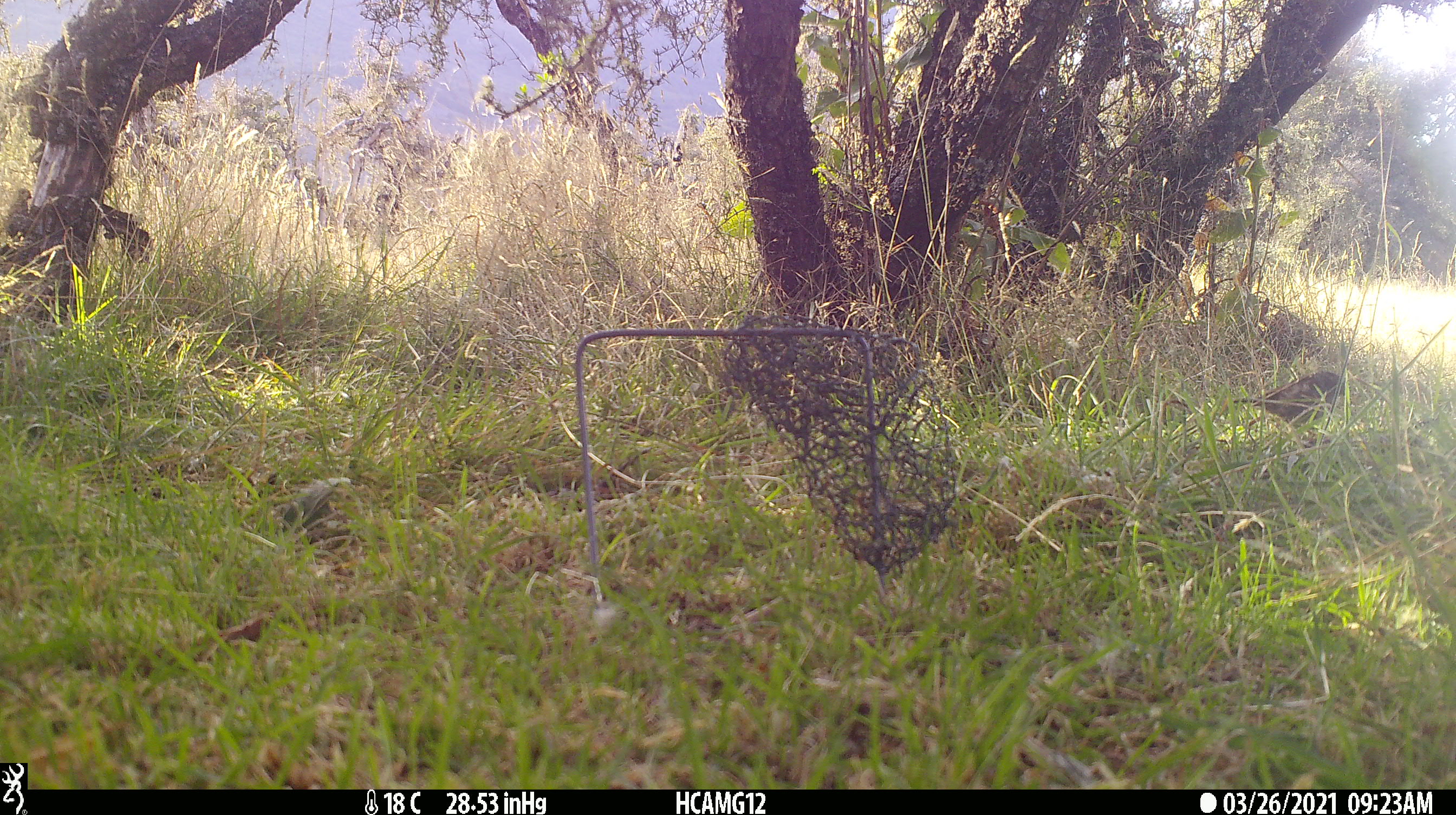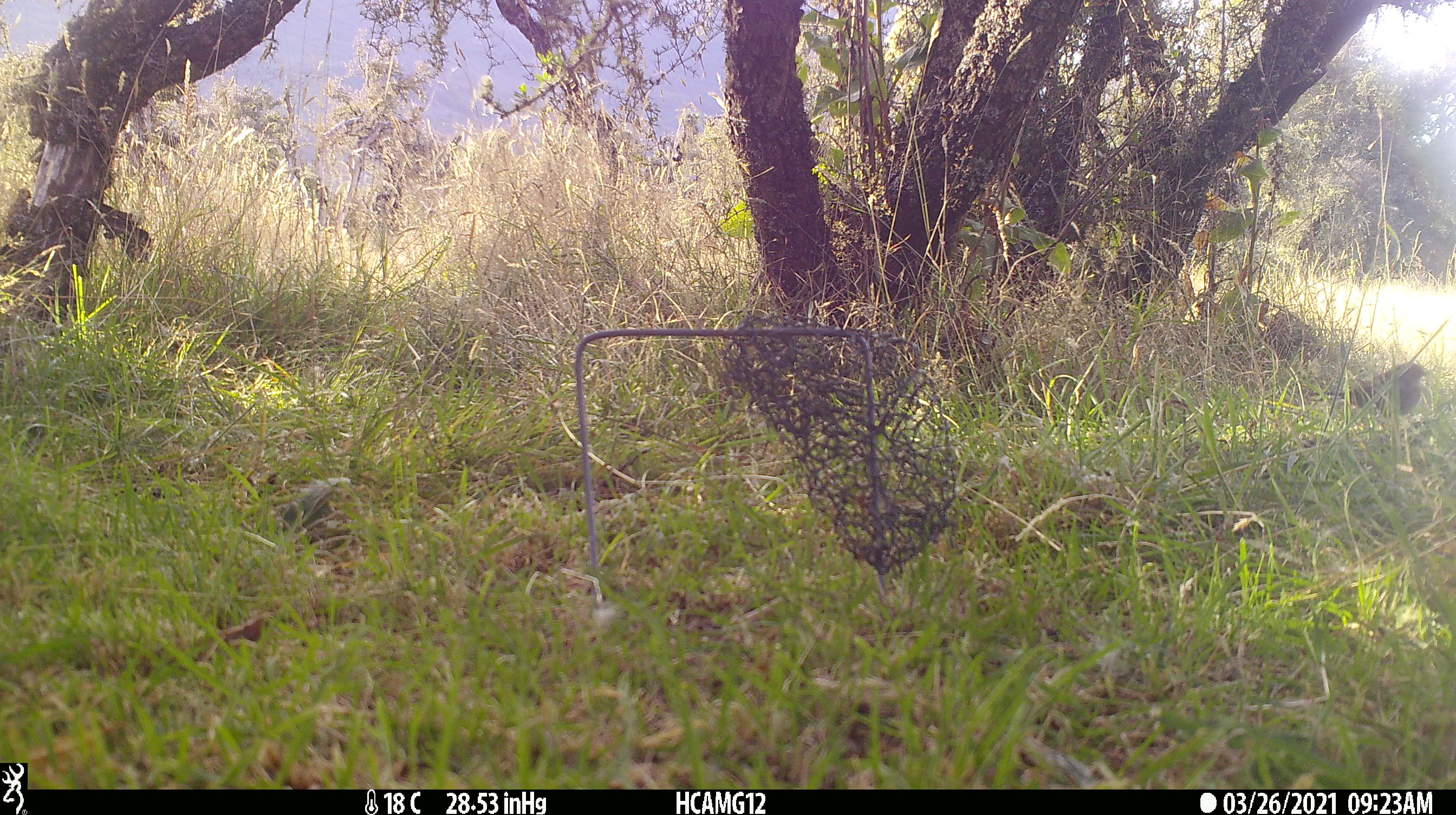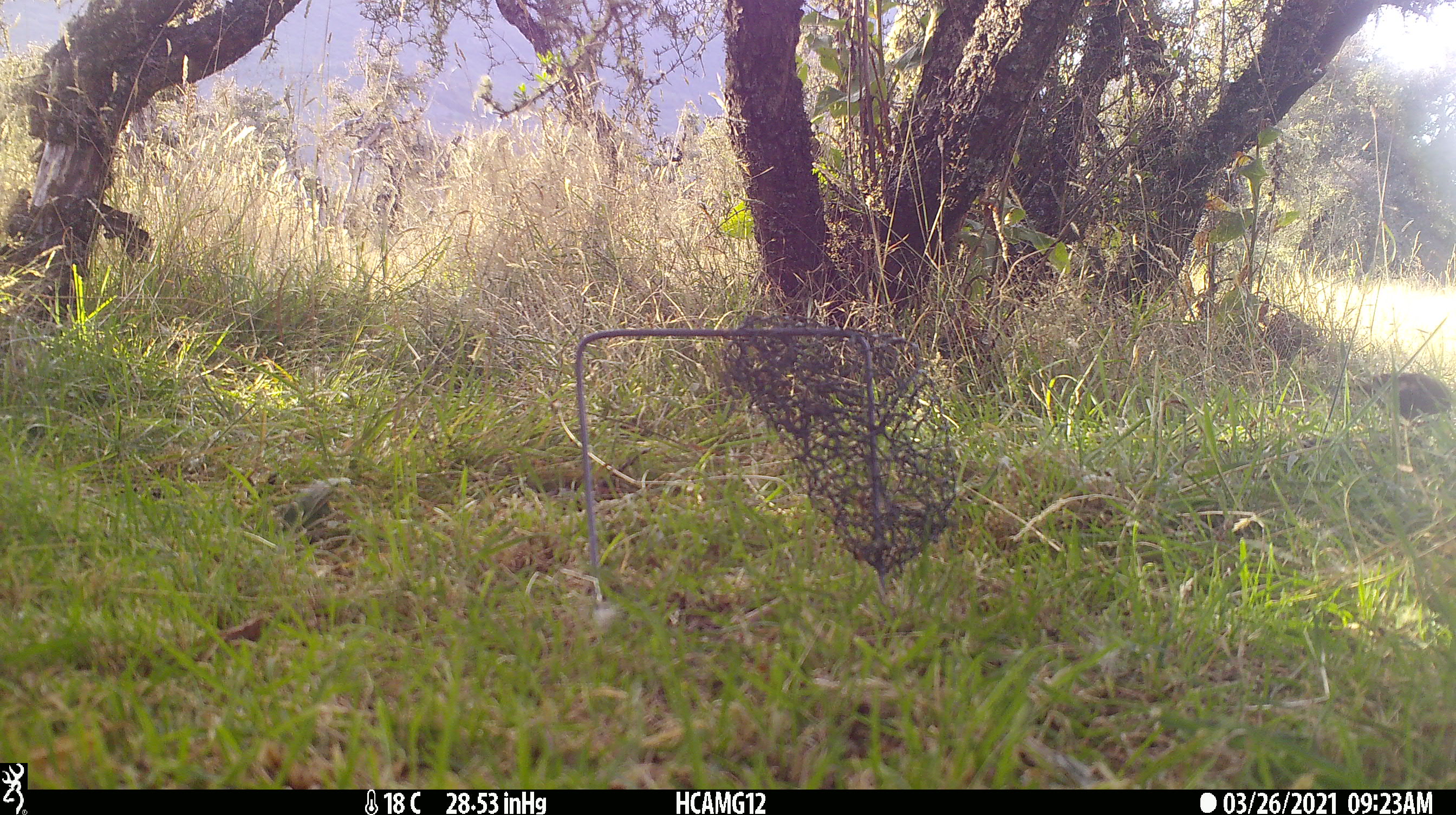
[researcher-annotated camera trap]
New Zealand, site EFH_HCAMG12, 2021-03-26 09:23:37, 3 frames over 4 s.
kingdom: Animalia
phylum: Chordata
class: Aves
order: Passeriformes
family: Prunellidae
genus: Prunella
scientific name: Prunella modularis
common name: dunnock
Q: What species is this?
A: Dunnock (Prunella modularis).